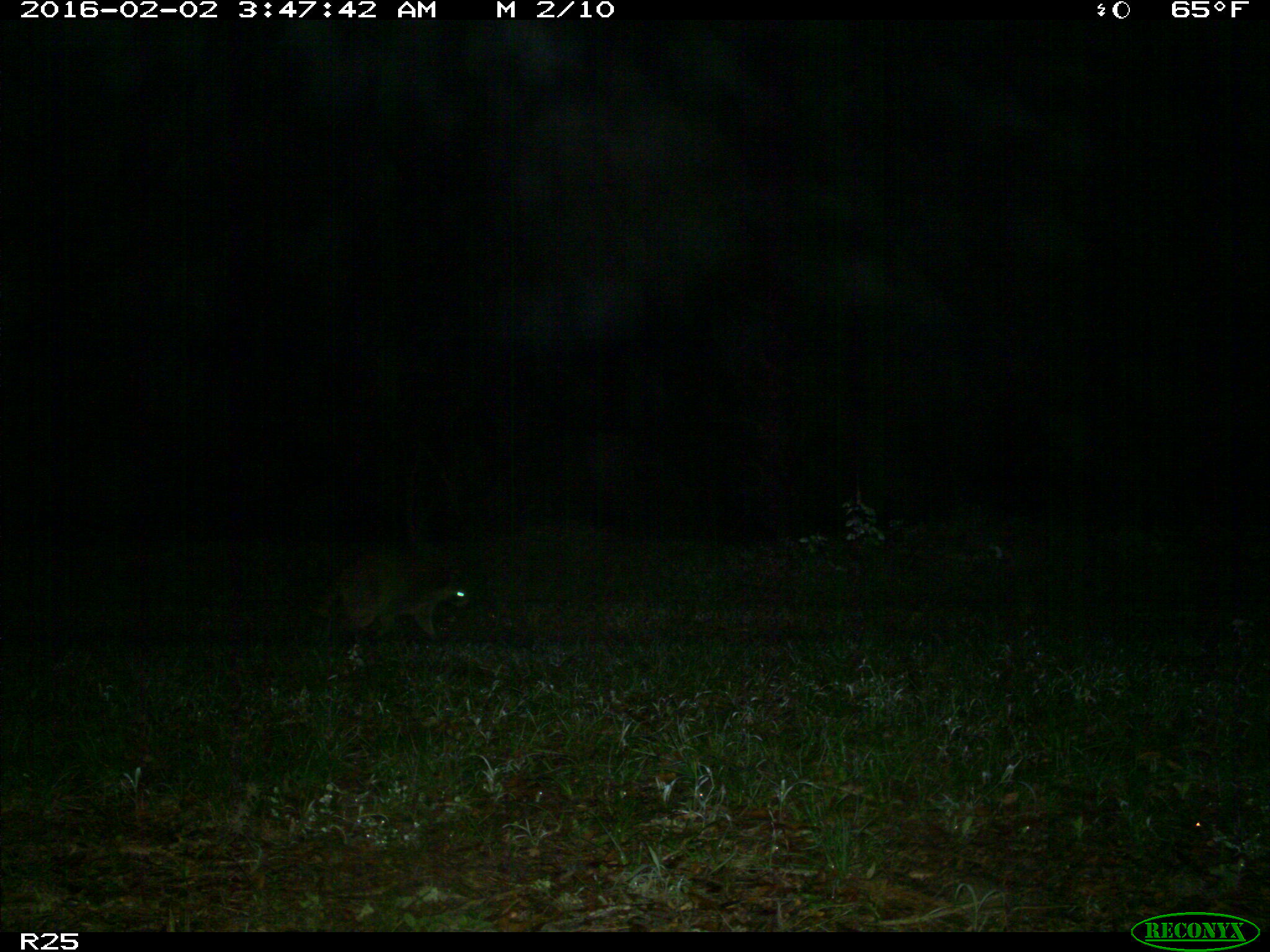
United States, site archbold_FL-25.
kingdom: Animalia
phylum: Chordata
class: Mammalia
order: Carnivora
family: Procyonidae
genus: Procyon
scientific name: Procyon lotor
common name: common raccoon